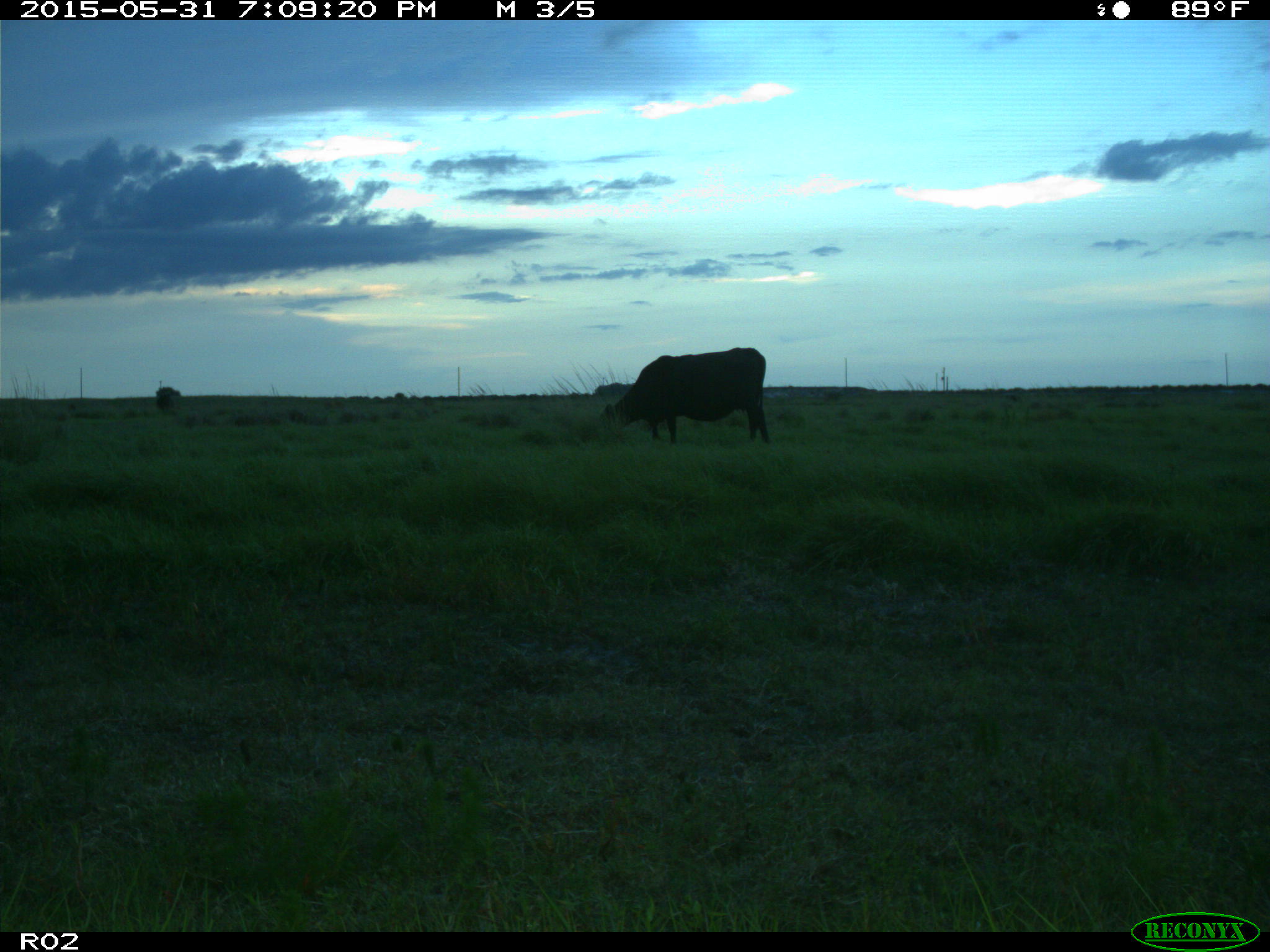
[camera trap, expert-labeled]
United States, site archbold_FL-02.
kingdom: Animalia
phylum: Chordata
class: Mammalia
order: Artiodactyla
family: Bovidae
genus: Bos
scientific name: Bos taurus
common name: domestic cow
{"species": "Bos taurus (domestic cow)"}